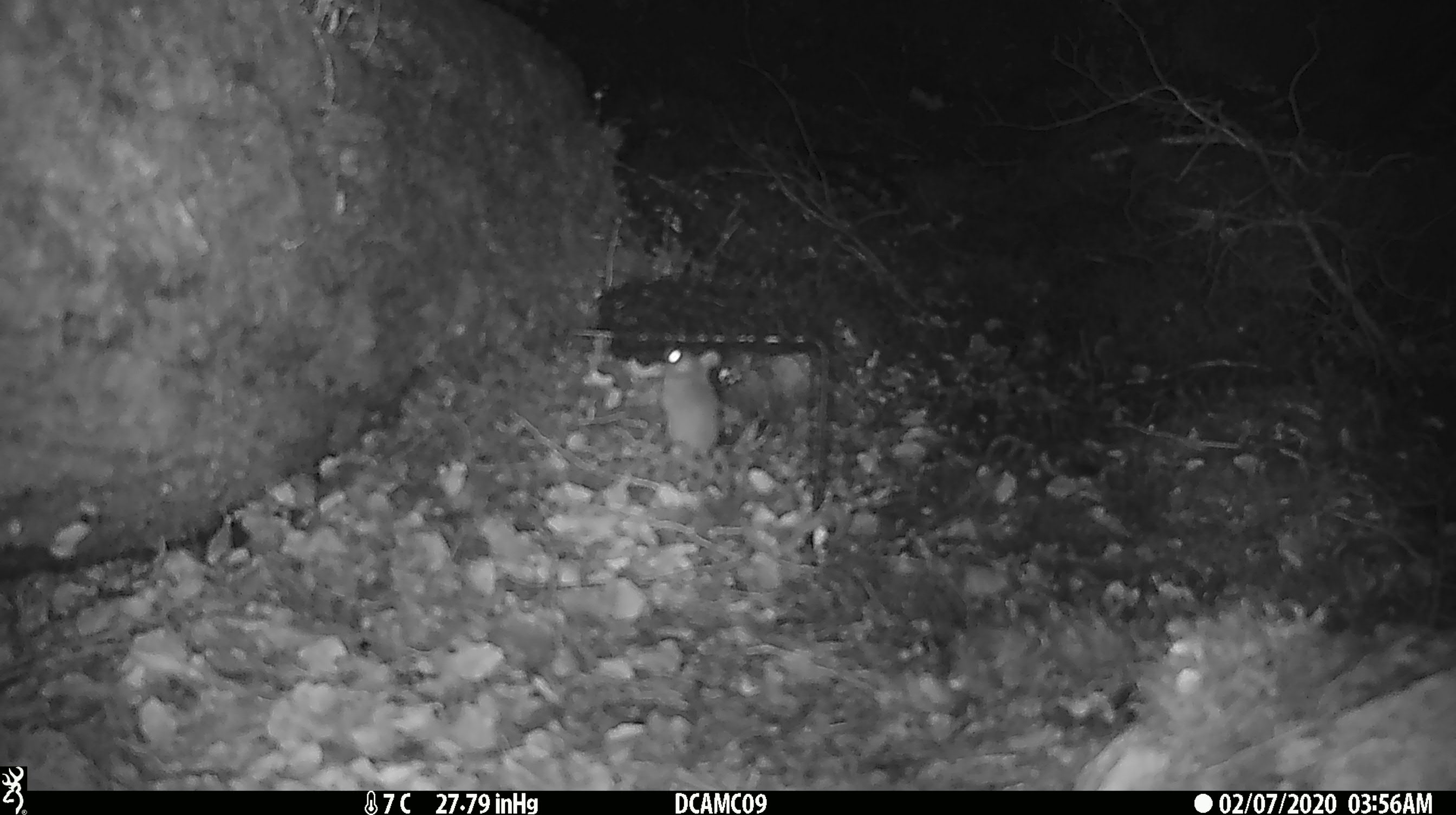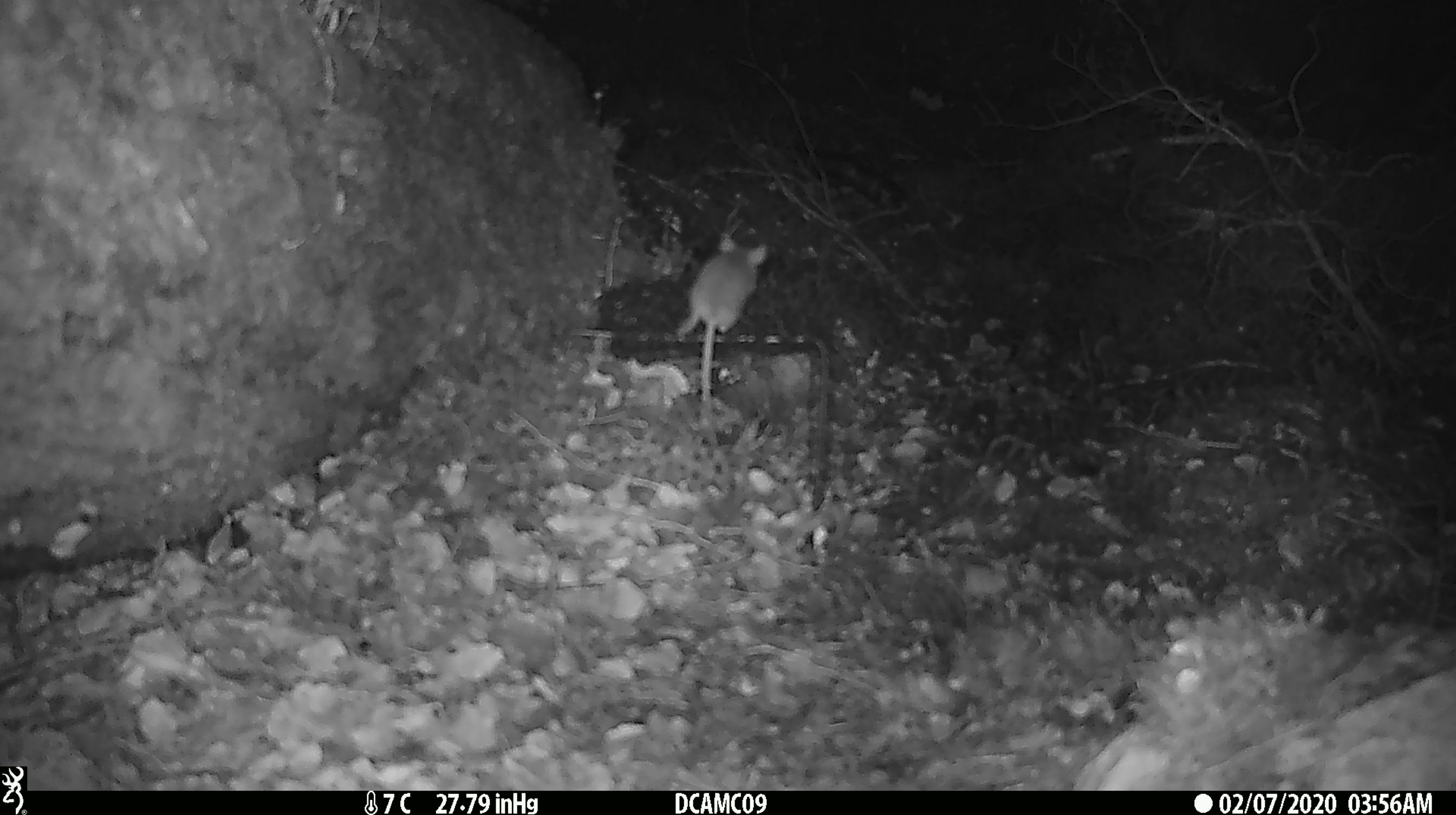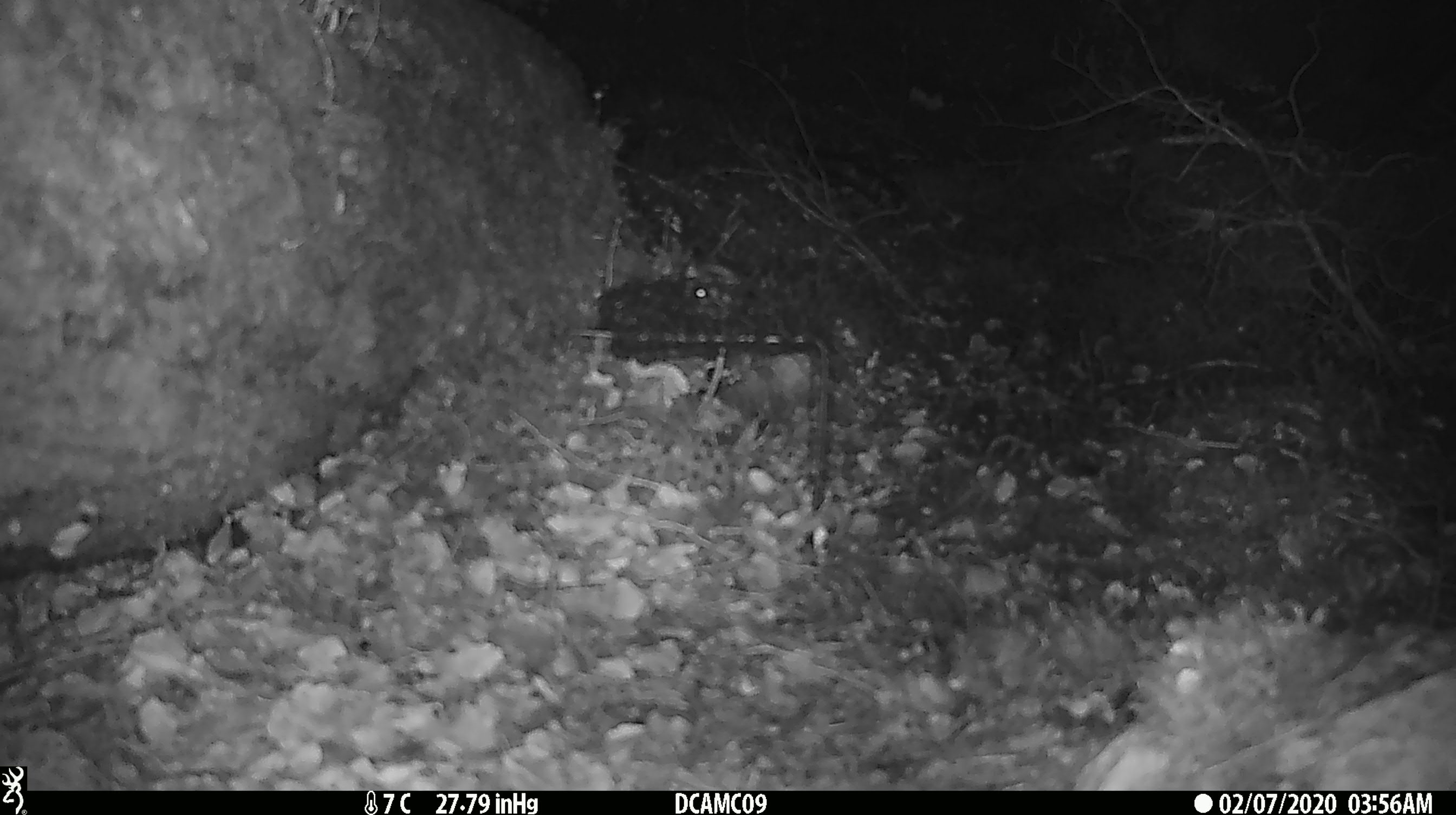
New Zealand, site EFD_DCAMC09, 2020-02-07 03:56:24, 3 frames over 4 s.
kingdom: Animalia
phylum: Chordata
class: Mammalia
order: Rodentia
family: Muridae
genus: Mus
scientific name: Mus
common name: mouse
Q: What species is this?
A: Mouse (Mus).